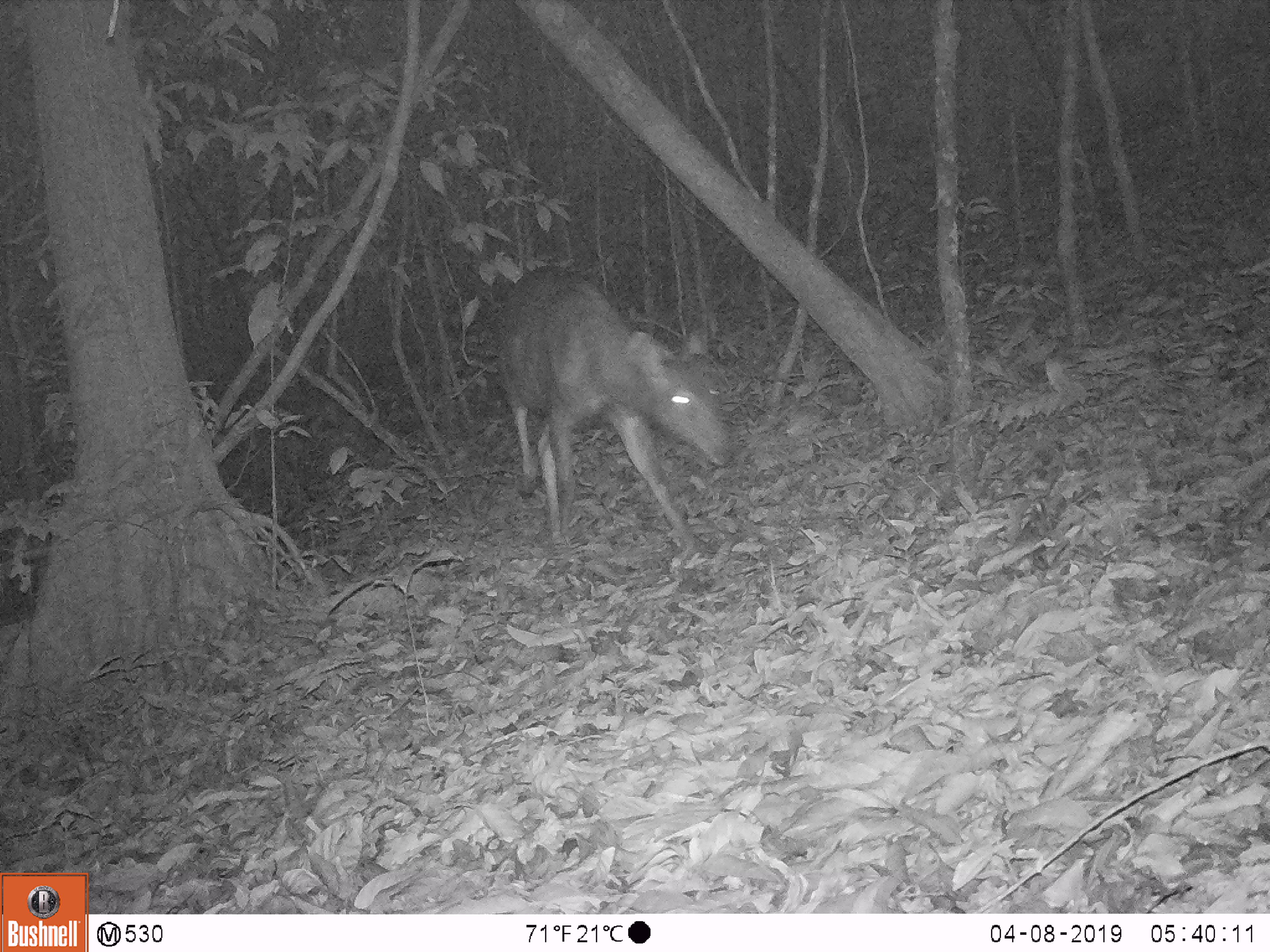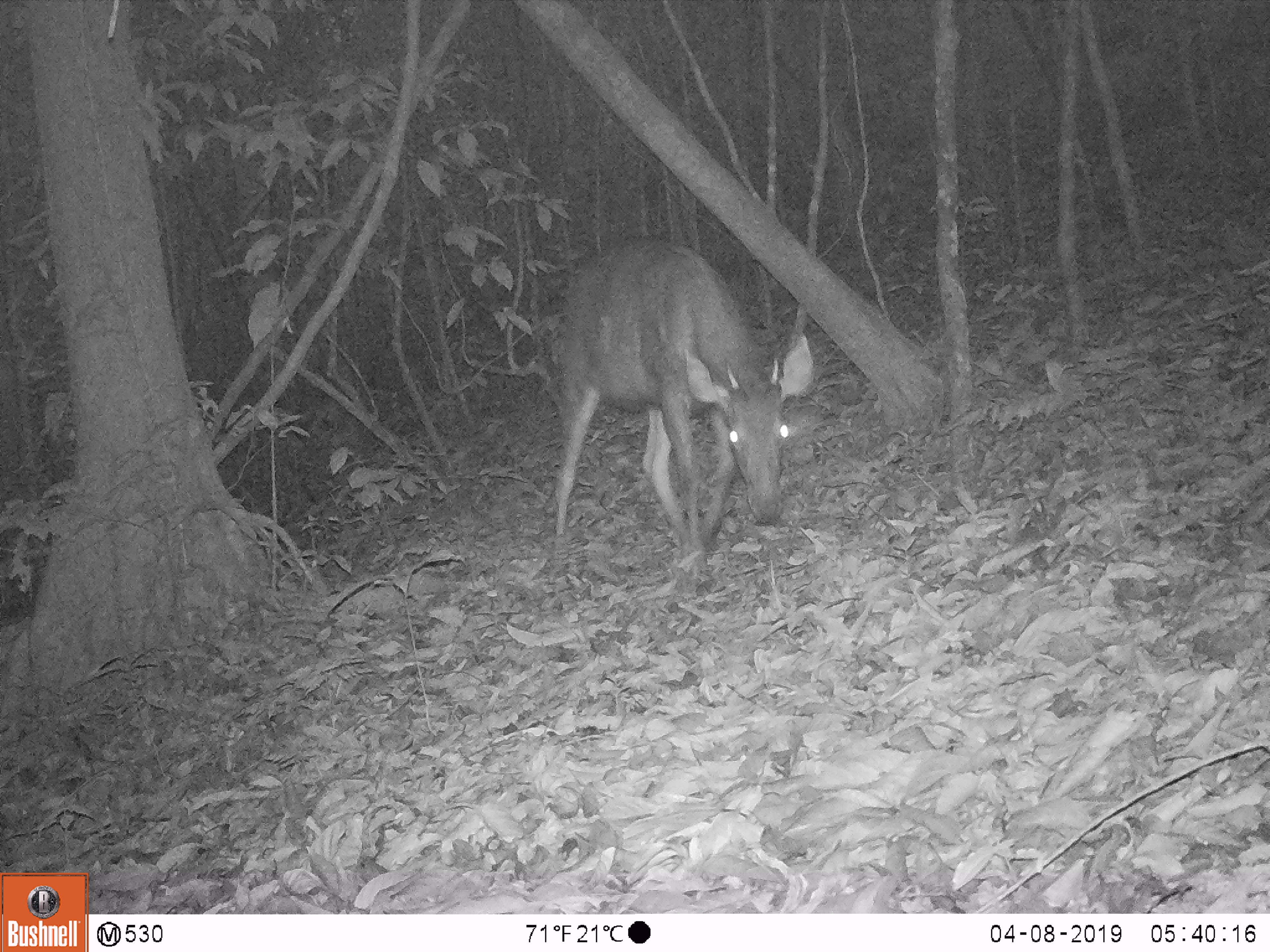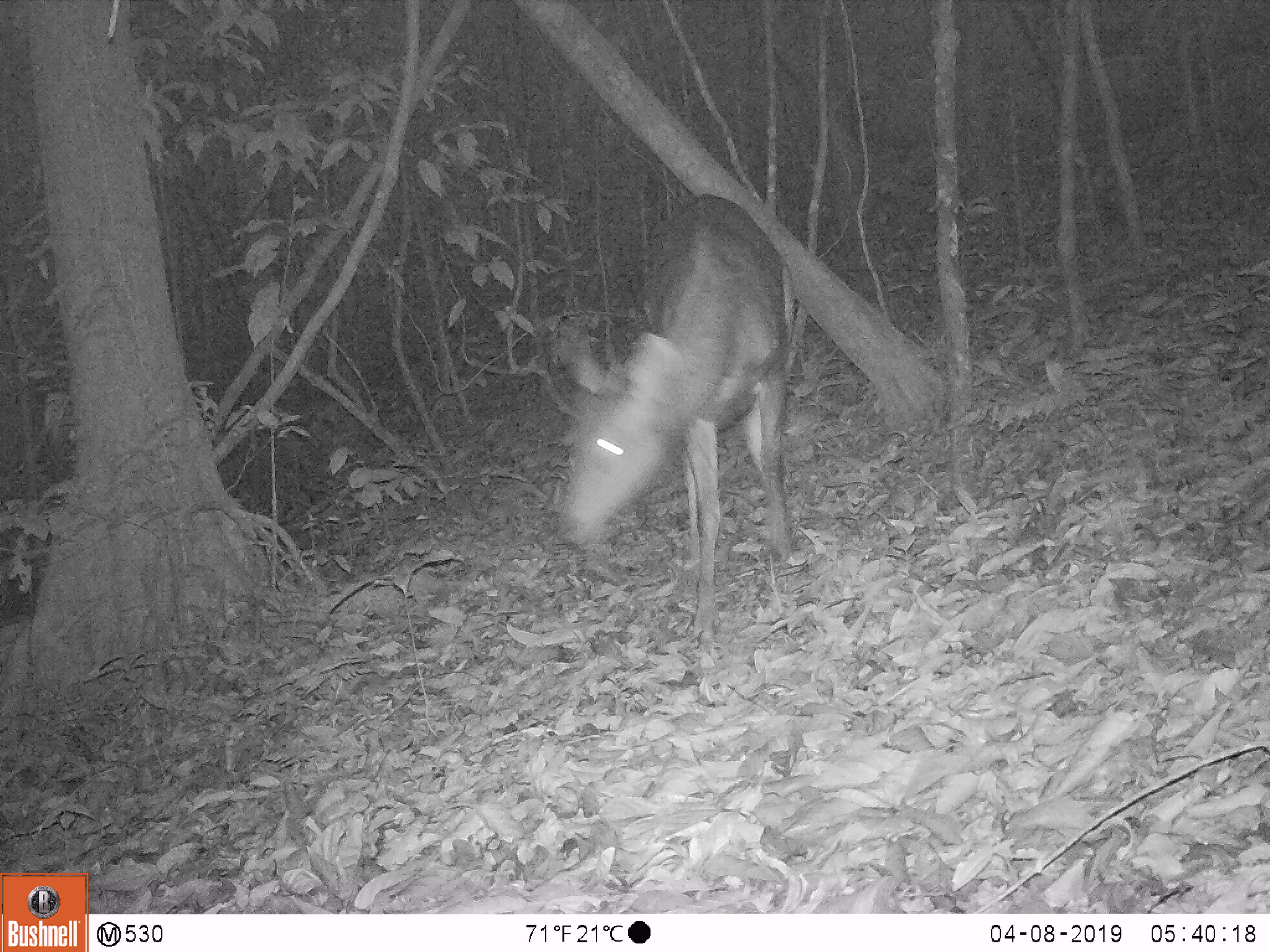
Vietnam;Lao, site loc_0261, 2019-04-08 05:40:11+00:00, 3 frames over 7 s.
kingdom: Animalia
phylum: Chordata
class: Mammalia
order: Artiodactyla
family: Cervidae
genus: Rusa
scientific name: Rusa unicolor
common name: sambar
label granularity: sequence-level